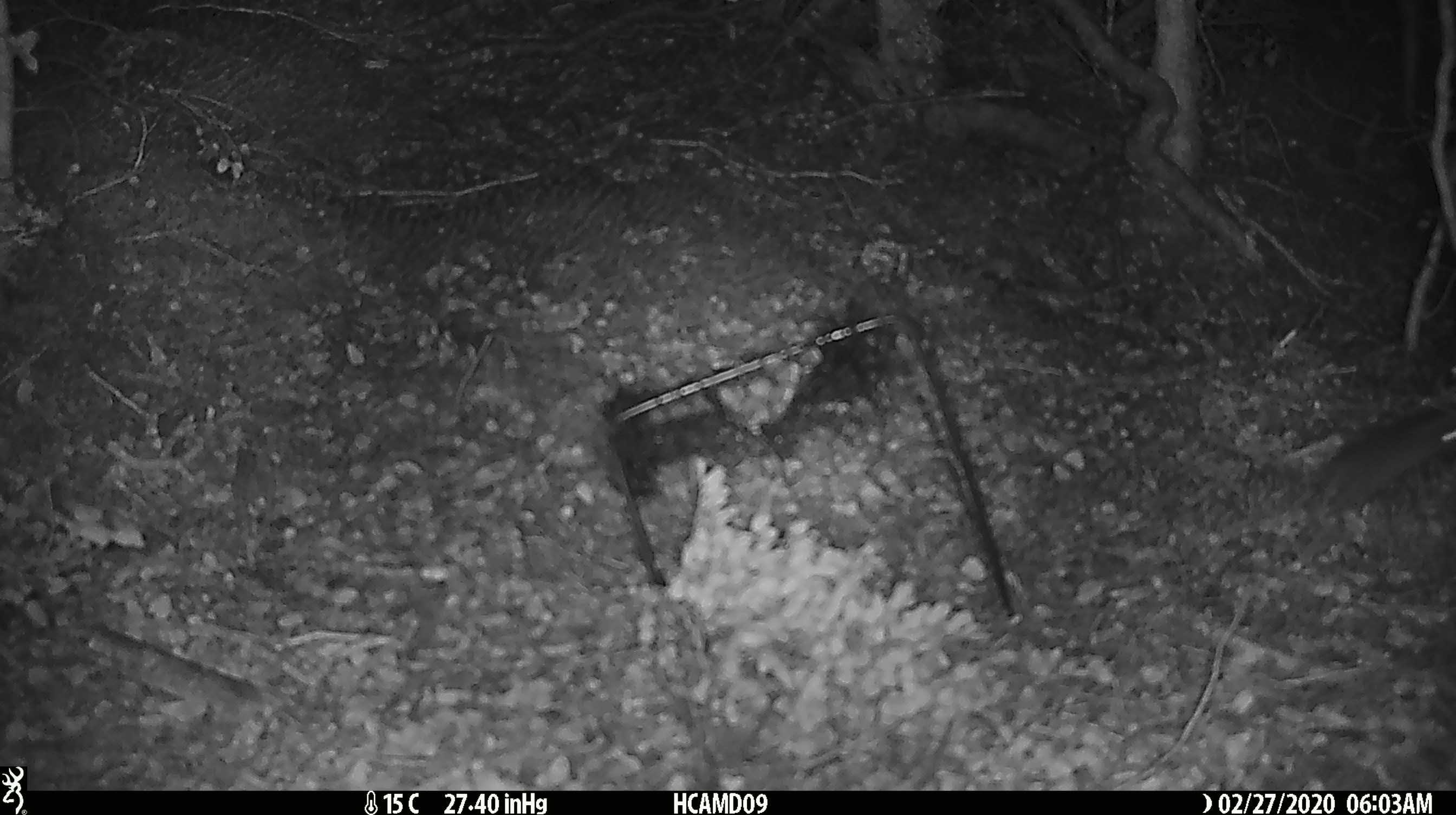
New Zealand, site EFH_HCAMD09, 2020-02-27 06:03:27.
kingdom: Animalia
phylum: Chordata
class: Mammalia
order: Rodentia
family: Muridae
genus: Mus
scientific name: Mus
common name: mouse